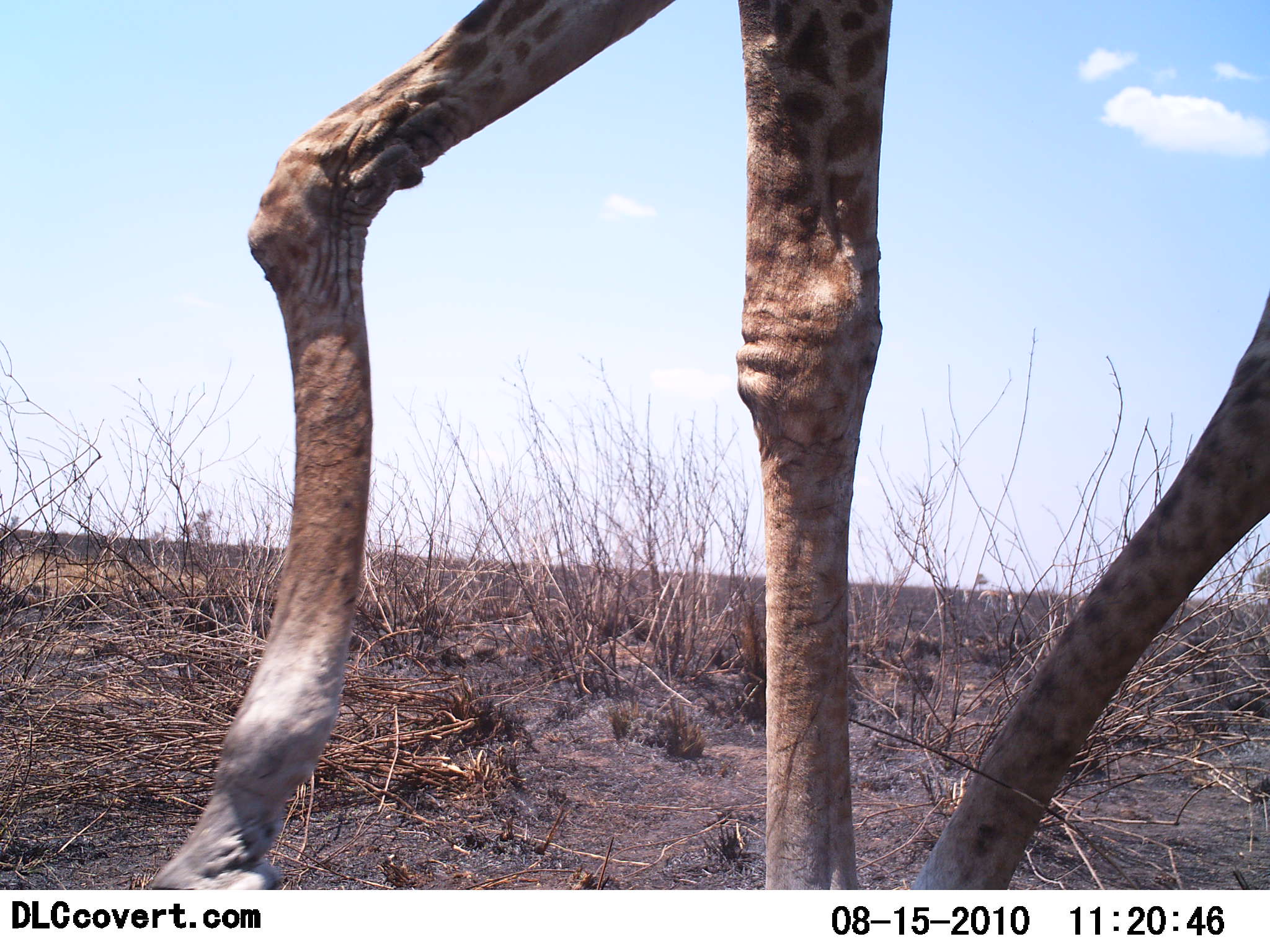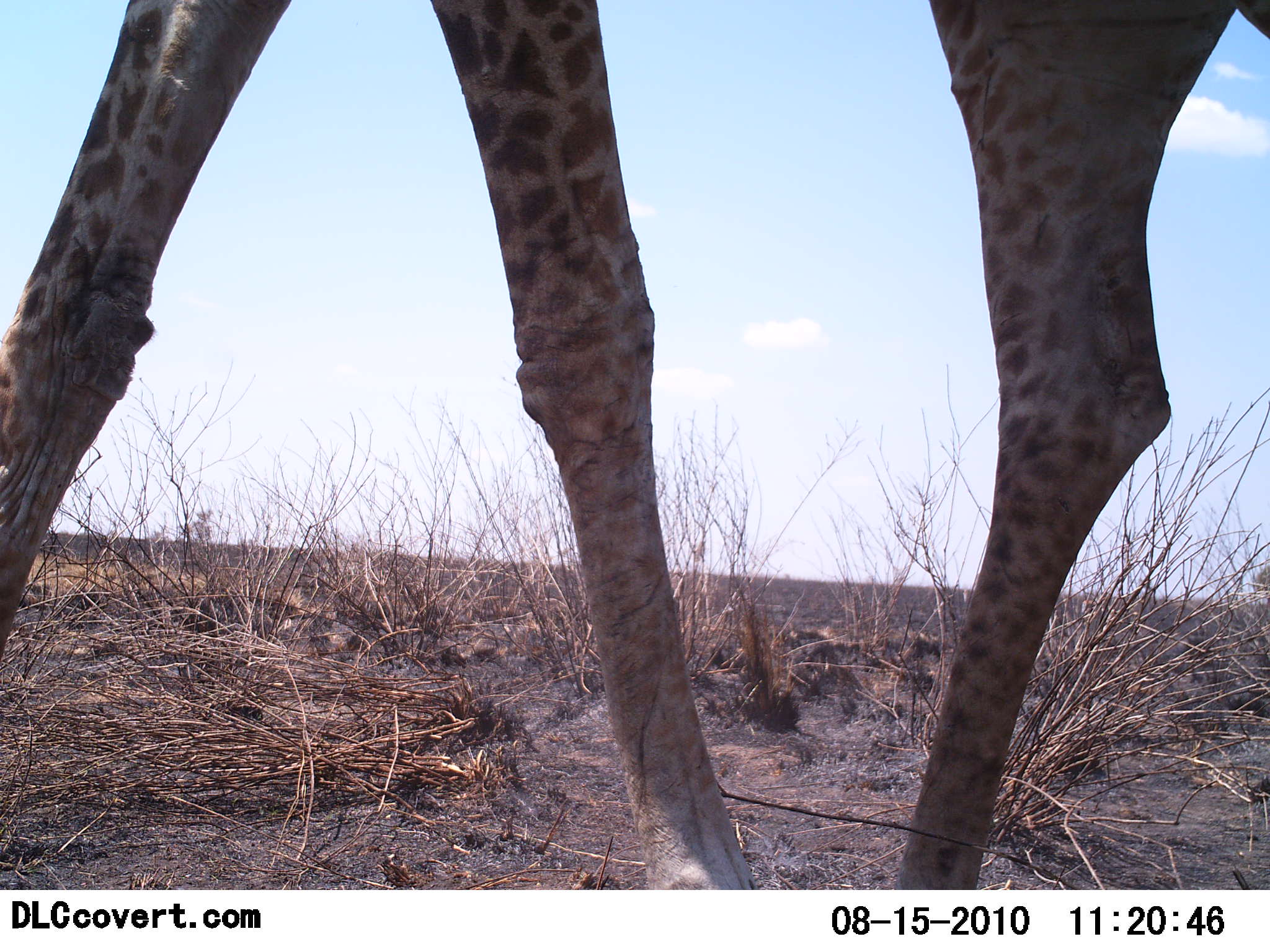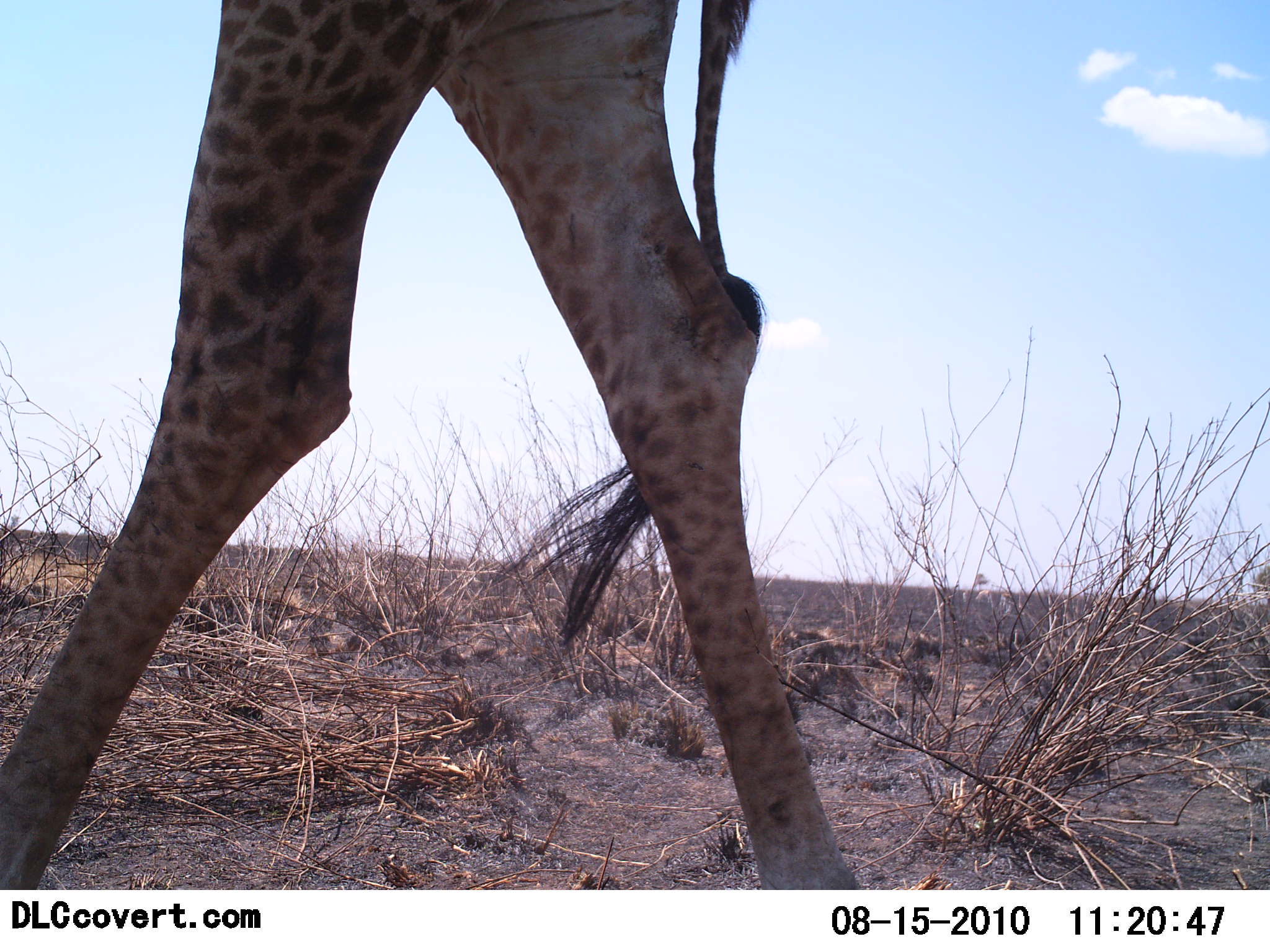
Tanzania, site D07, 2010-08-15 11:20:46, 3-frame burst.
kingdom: Animalia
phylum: Chordata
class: Mammalia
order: Artiodactyla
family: Giraffidae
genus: Giraffa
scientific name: Giraffa camelopardalis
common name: giraffe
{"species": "giraffe (Giraffa camelopardalis)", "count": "1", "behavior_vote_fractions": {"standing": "8%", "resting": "0%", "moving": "92%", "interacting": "0%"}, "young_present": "0%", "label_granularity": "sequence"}